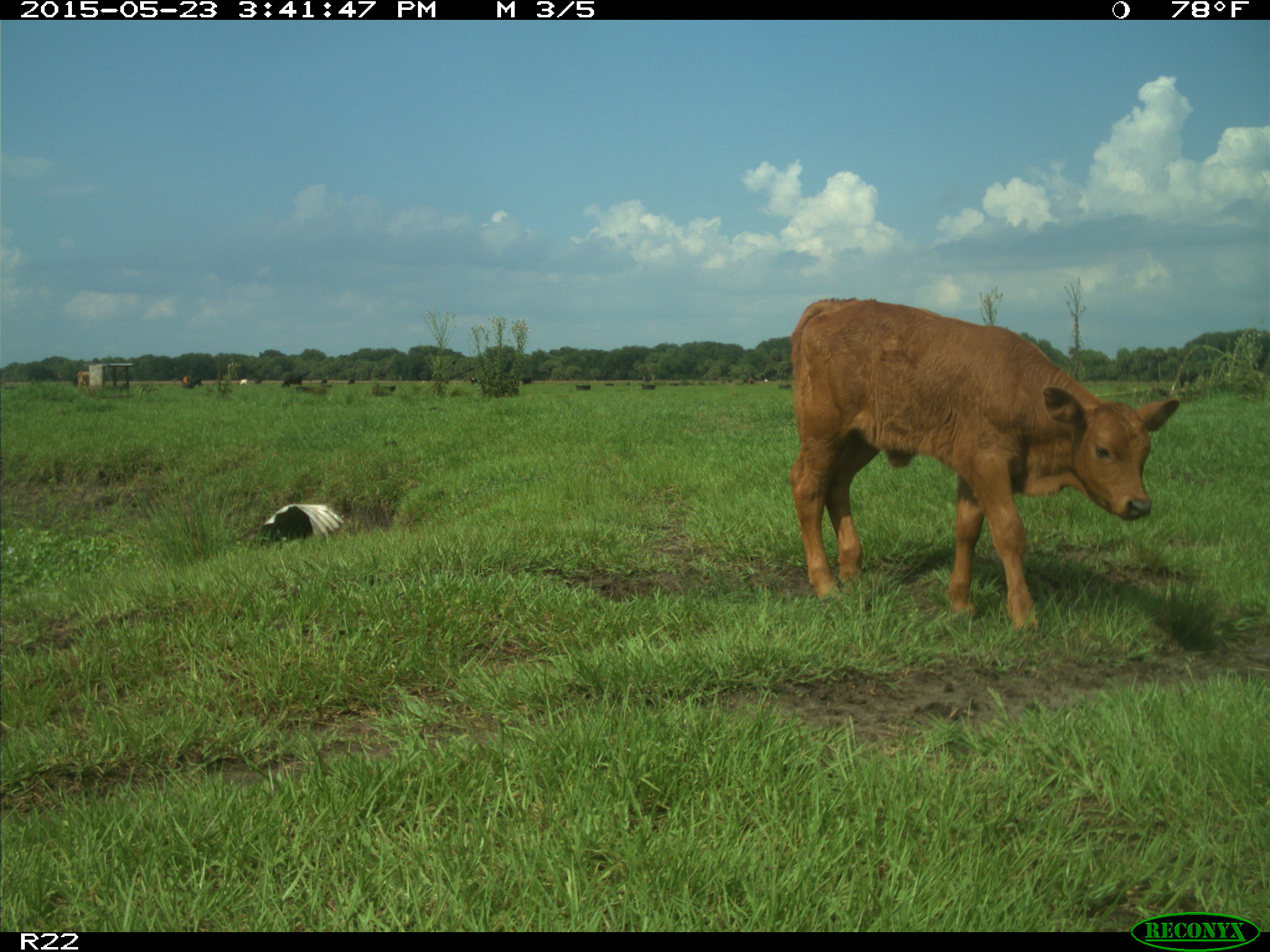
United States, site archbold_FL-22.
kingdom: Animalia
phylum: Chordata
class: Mammalia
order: Artiodactyla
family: Bovidae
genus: Bos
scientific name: Bos taurus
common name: domestic cow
Bos taurus (domestic cow).